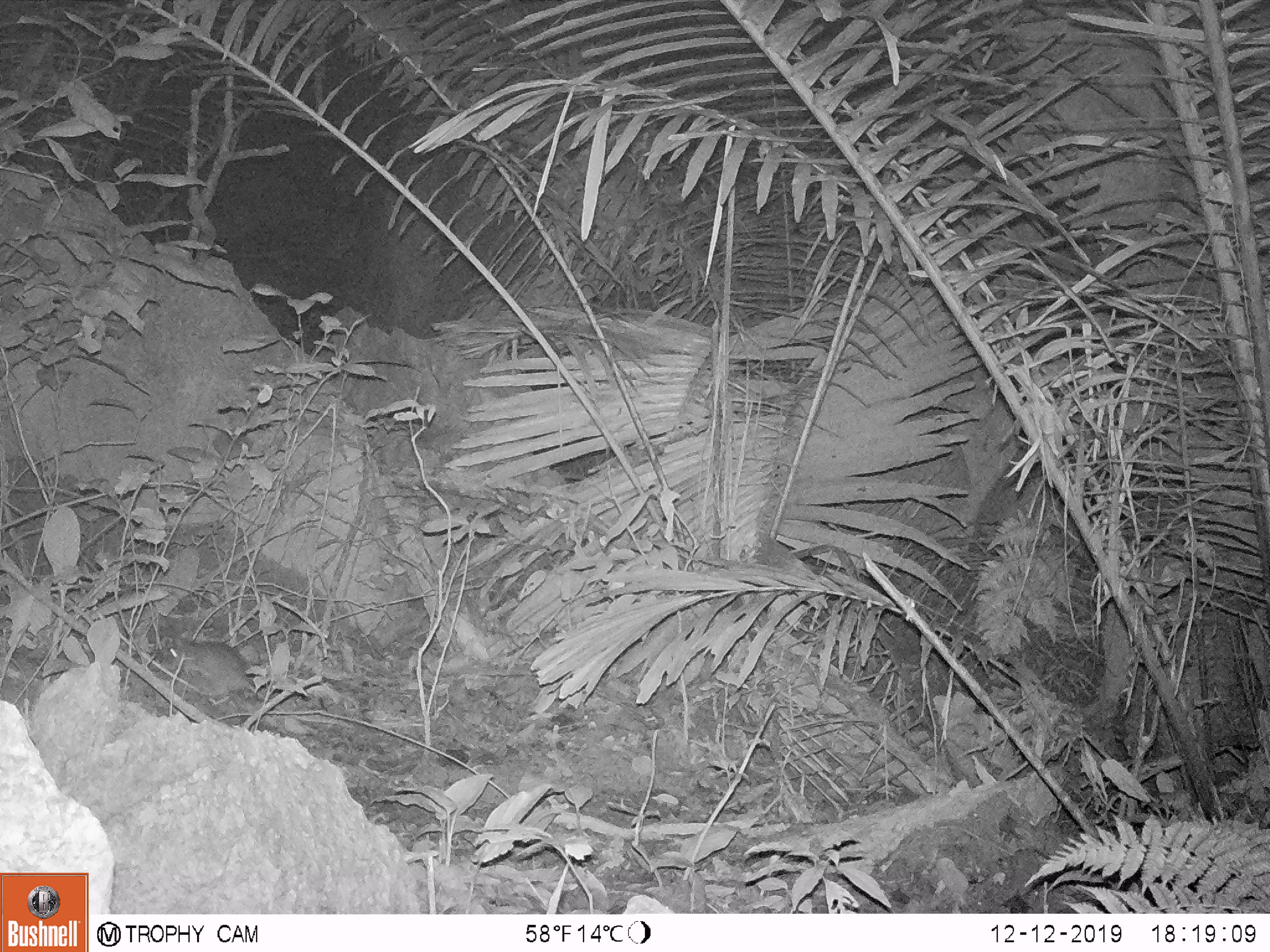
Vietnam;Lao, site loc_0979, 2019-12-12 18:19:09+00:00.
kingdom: Animalia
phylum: Chordata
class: Mammalia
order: Rodentia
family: Muridae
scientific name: Muridae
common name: old-world mice and rats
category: unidentified murid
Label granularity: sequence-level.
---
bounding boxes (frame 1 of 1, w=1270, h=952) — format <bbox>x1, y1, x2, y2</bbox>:
unidentified murid: <bbox>160, 637, 316, 735</bbox>